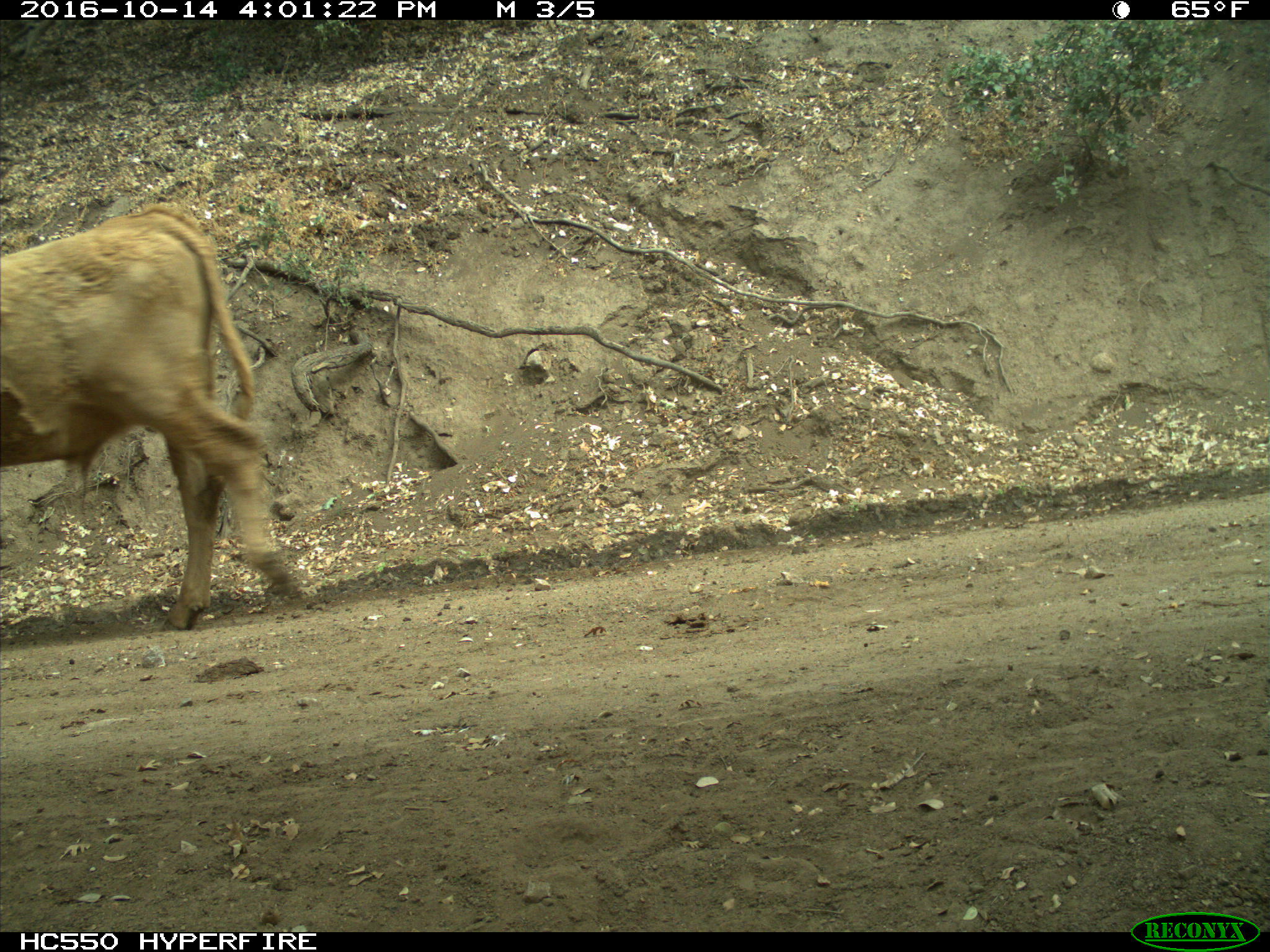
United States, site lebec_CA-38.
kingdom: Animalia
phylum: Chordata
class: Mammalia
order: Artiodactyla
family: Bovidae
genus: Bos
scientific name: Bos taurus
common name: domestic cow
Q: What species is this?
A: Bos taurus (domestic cow).